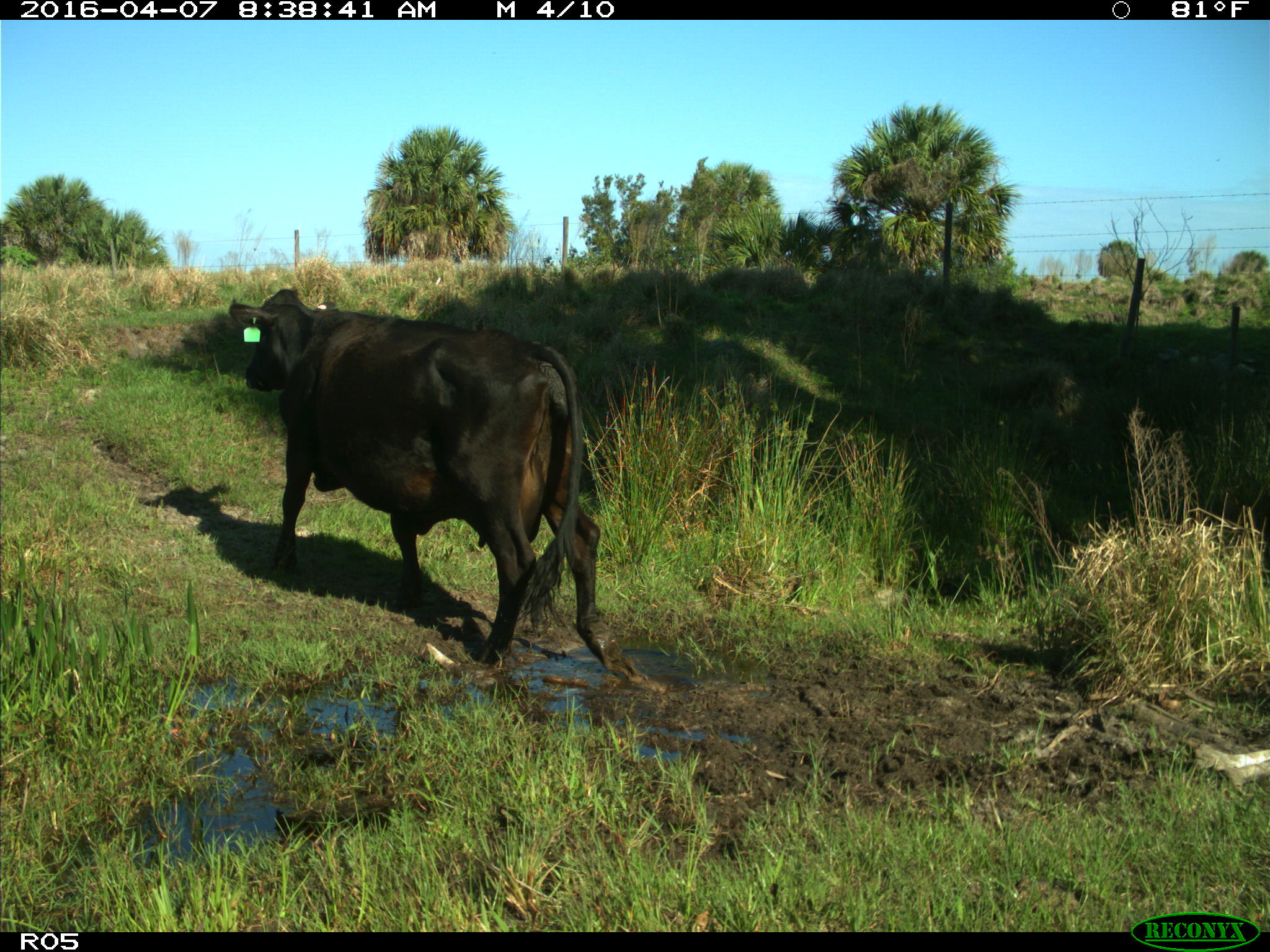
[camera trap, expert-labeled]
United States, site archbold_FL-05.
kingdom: Animalia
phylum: Chordata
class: Mammalia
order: Artiodactyla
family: Bovidae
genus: Bos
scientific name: Bos taurus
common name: domestic cow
Bos taurus (domestic cow).